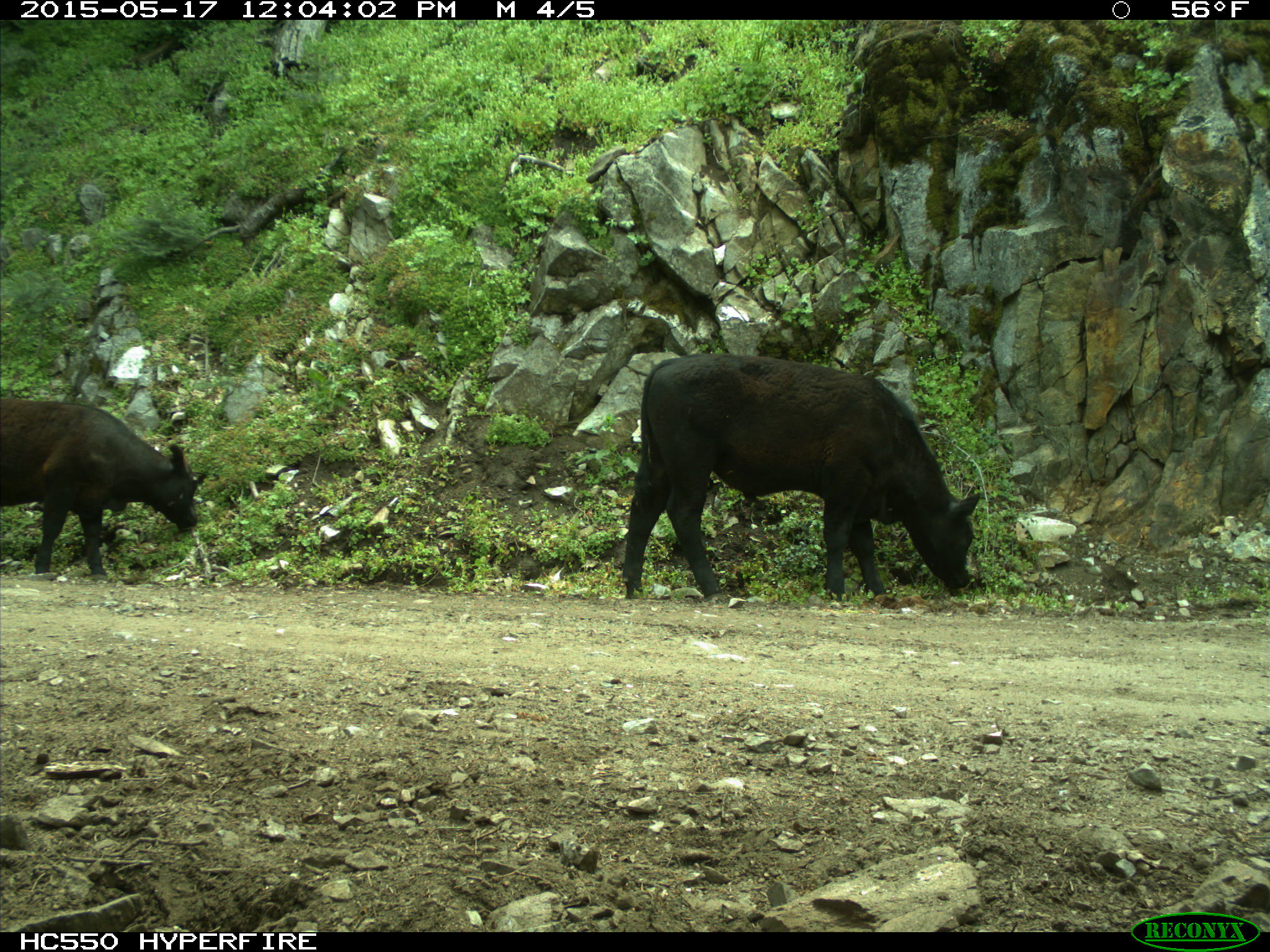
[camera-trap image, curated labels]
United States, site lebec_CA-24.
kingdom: Animalia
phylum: Chordata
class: Mammalia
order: Artiodactyla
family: Bovidae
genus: Bos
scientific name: Bos taurus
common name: domestic cow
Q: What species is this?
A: Bos taurus (domestic cow).